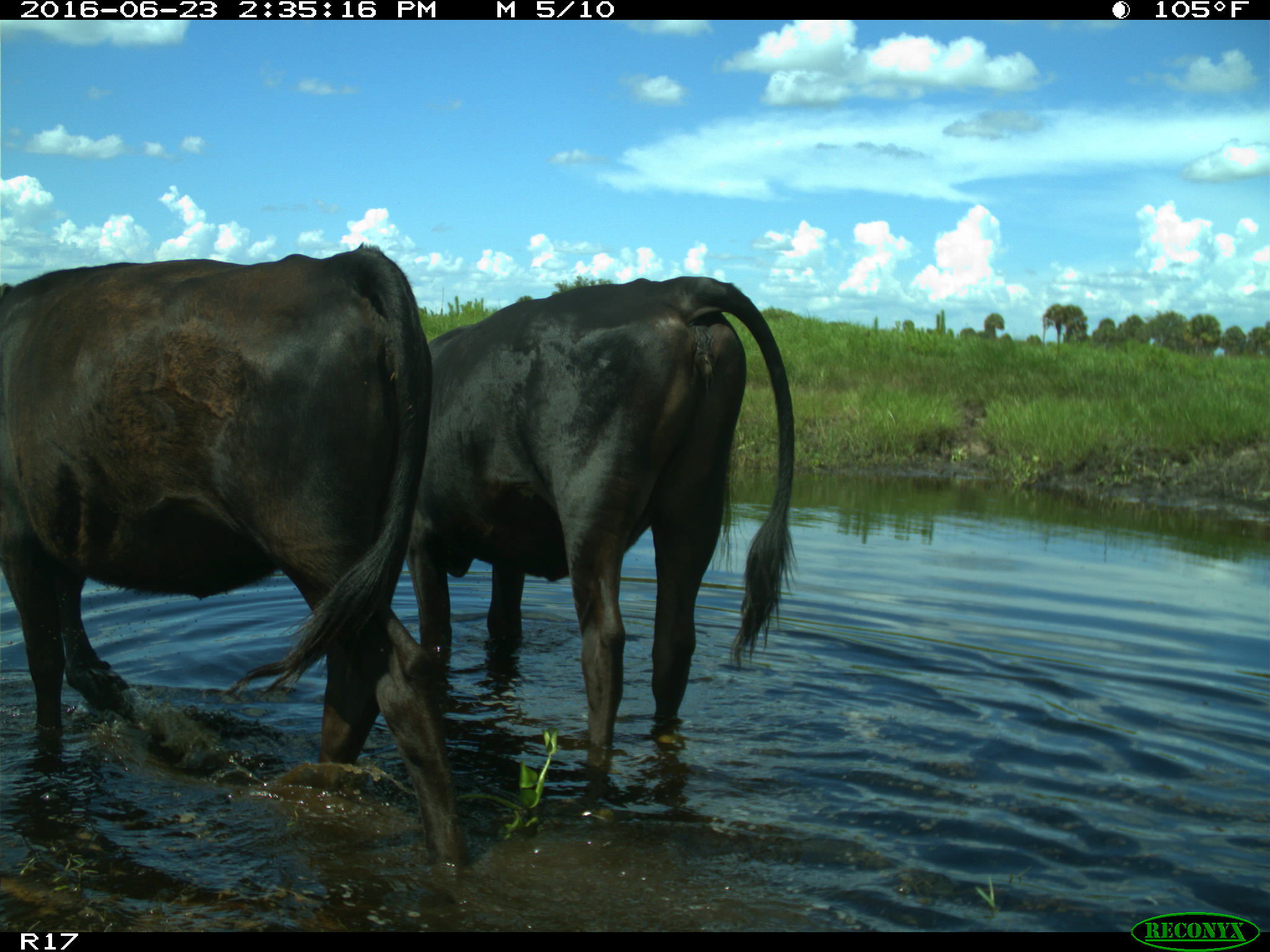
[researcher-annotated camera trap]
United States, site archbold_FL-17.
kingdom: Animalia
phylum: Chordata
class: Mammalia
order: Artiodactyla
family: Bovidae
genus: Bos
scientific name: Bos taurus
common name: domestic cow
Bos taurus (domestic cow).